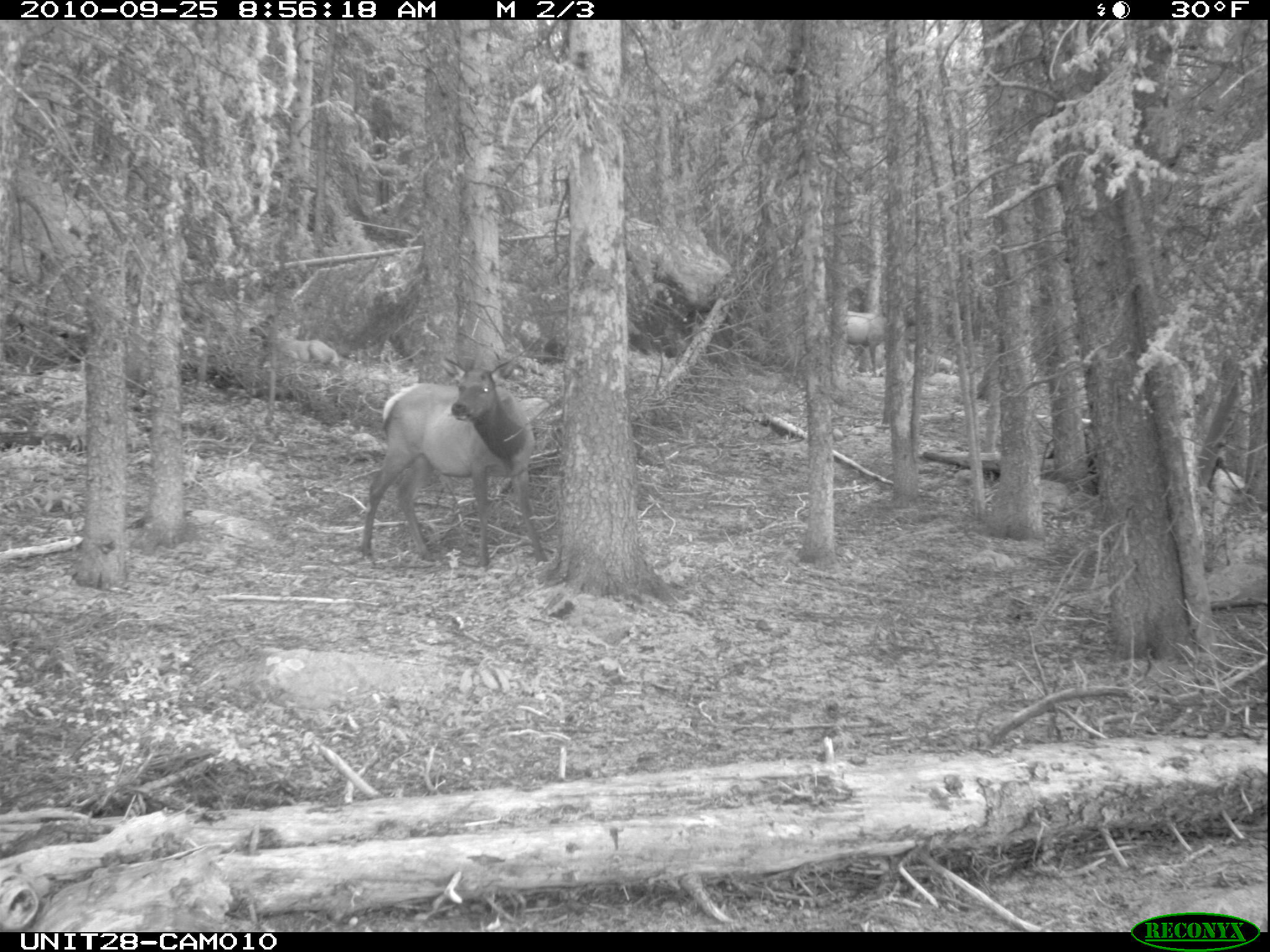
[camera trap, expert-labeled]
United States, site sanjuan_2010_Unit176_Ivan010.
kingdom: Animalia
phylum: Chordata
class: Mammalia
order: Artiodactyla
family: Cervidae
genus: Cervus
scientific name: Cervus elaphus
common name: red deer